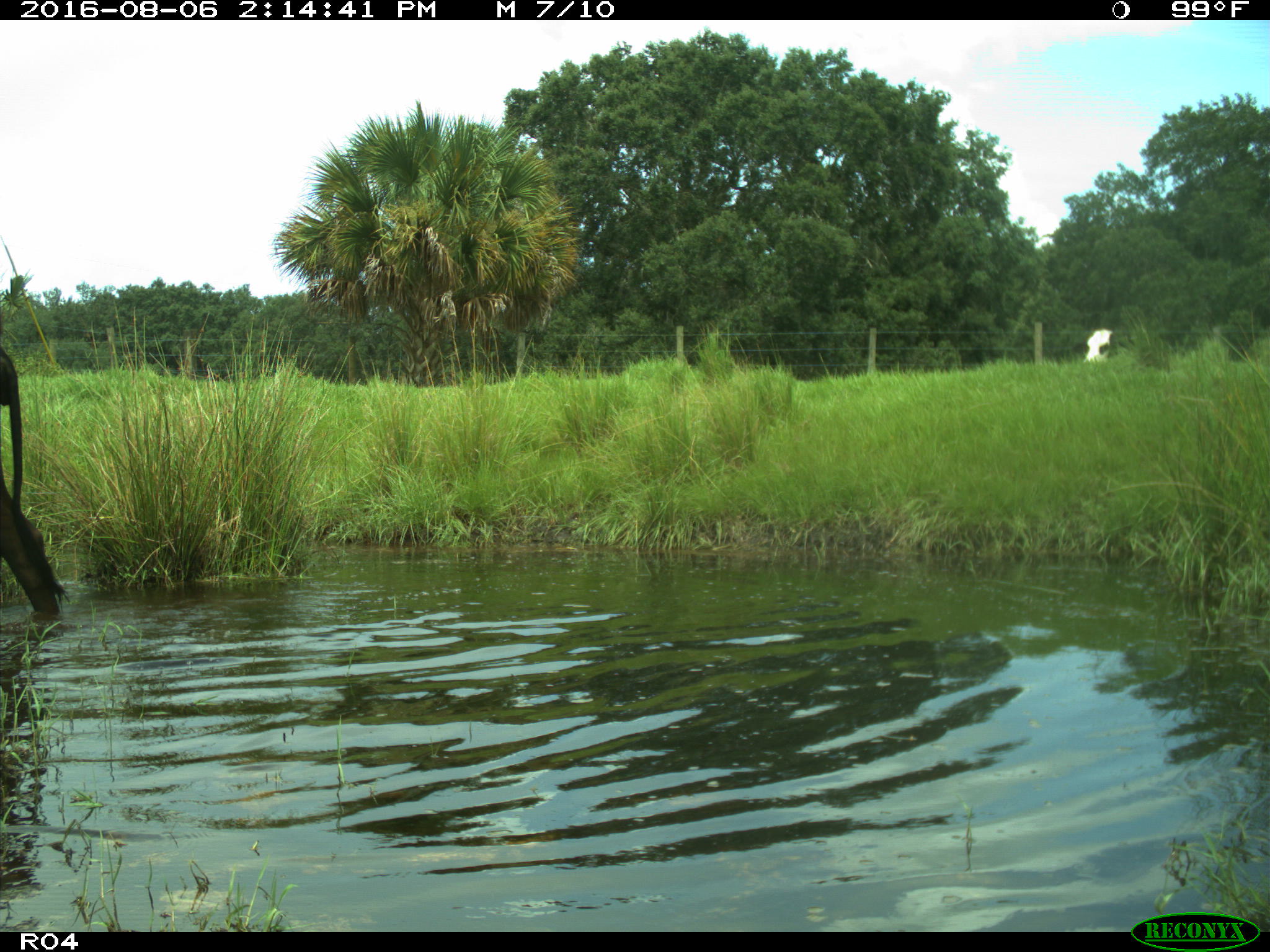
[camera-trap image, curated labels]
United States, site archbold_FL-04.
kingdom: Animalia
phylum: Chordata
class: Mammalia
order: Artiodactyla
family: Bovidae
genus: Bos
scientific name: Bos taurus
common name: domestic cow